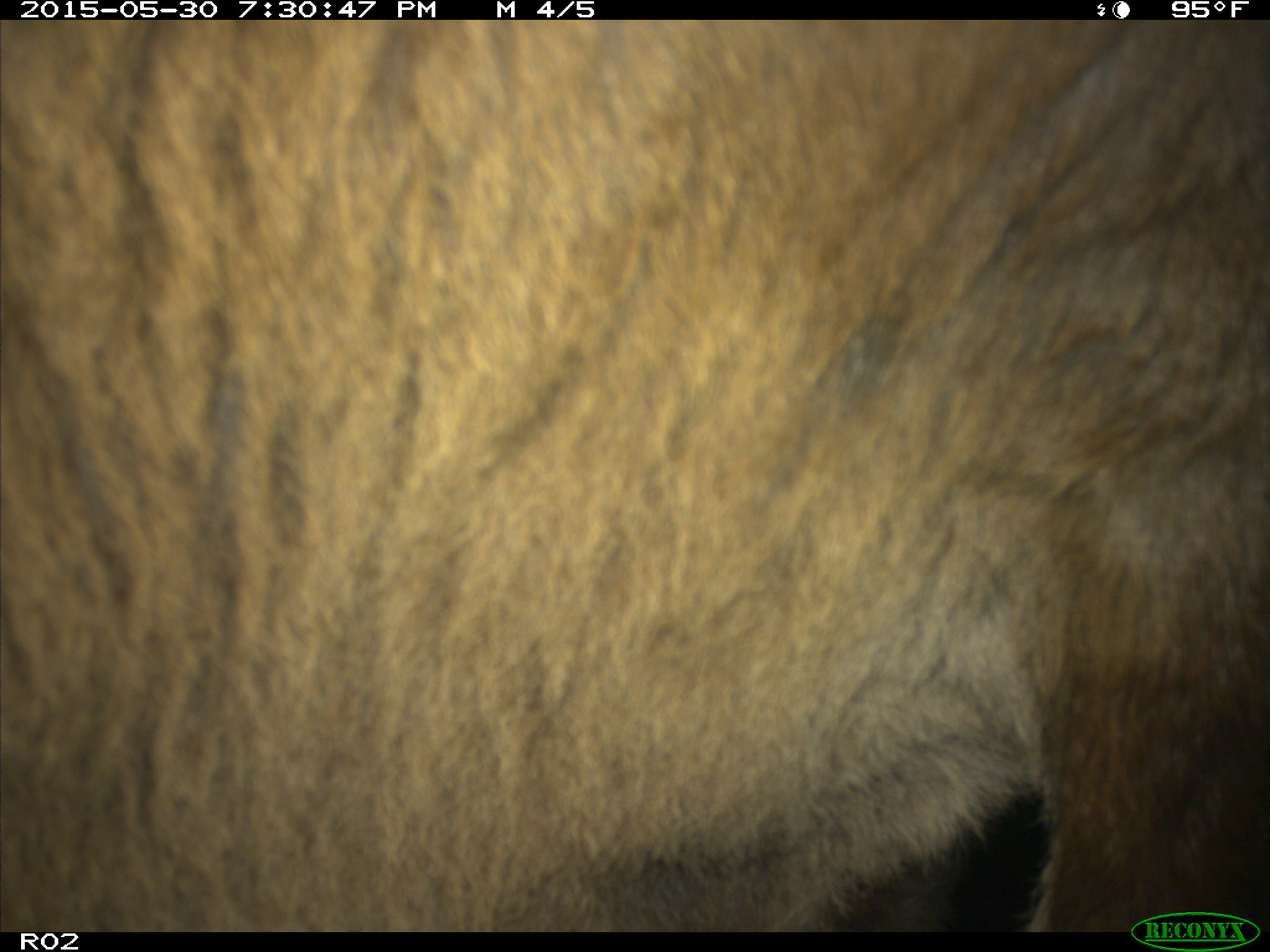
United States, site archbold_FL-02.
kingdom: Animalia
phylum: Chordata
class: Mammalia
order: Artiodactyla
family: Bovidae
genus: Bos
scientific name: Bos taurus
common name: domestic cow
Bos taurus (domestic cow).